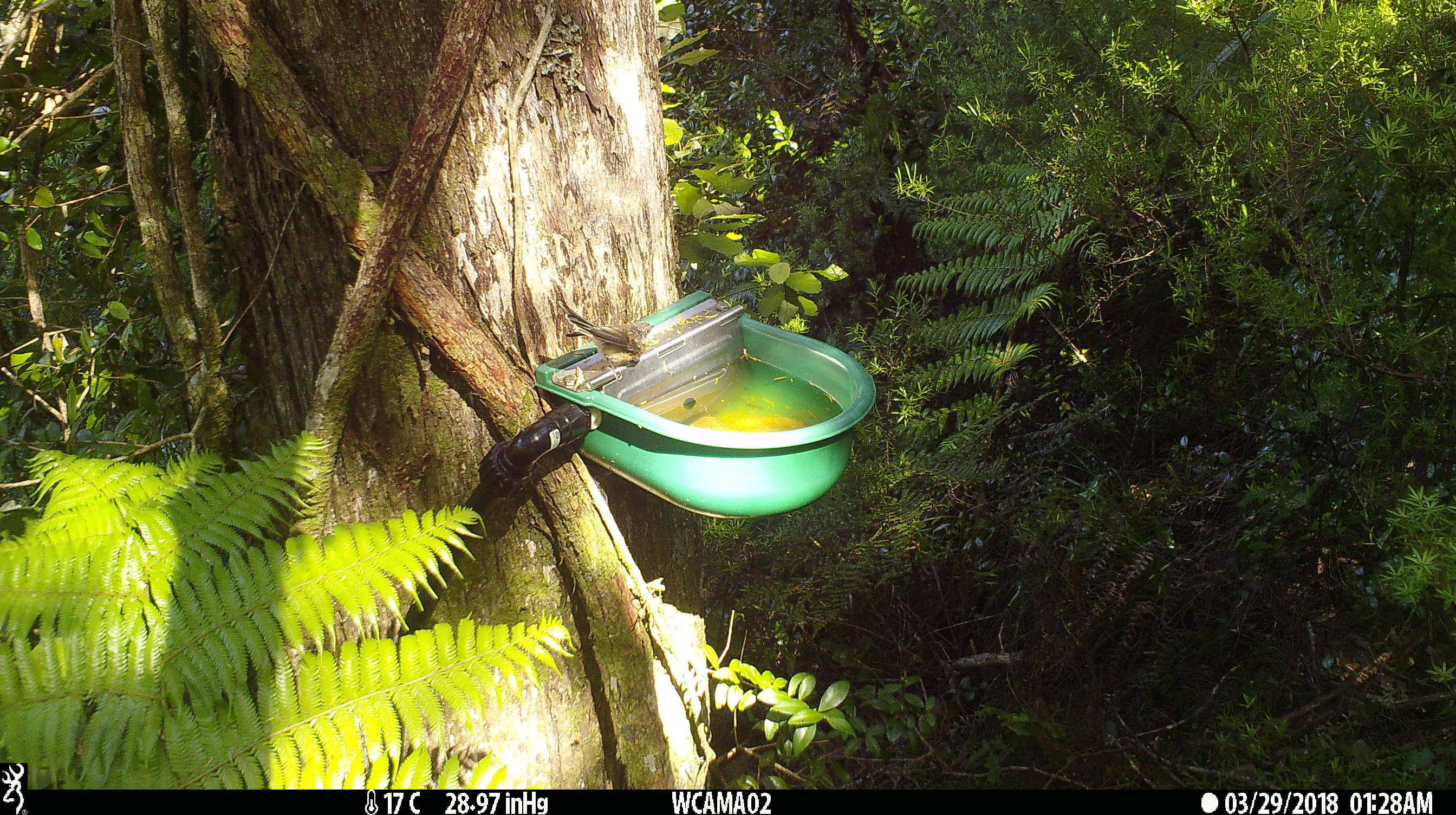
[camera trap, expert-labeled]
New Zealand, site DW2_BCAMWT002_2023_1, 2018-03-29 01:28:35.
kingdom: Animalia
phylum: Chordata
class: Aves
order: Passeriformes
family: Rhipiduridae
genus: Rhipidura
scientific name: Rhipidura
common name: fantails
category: fantail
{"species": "fantail (fantails) (Rhipidura)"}